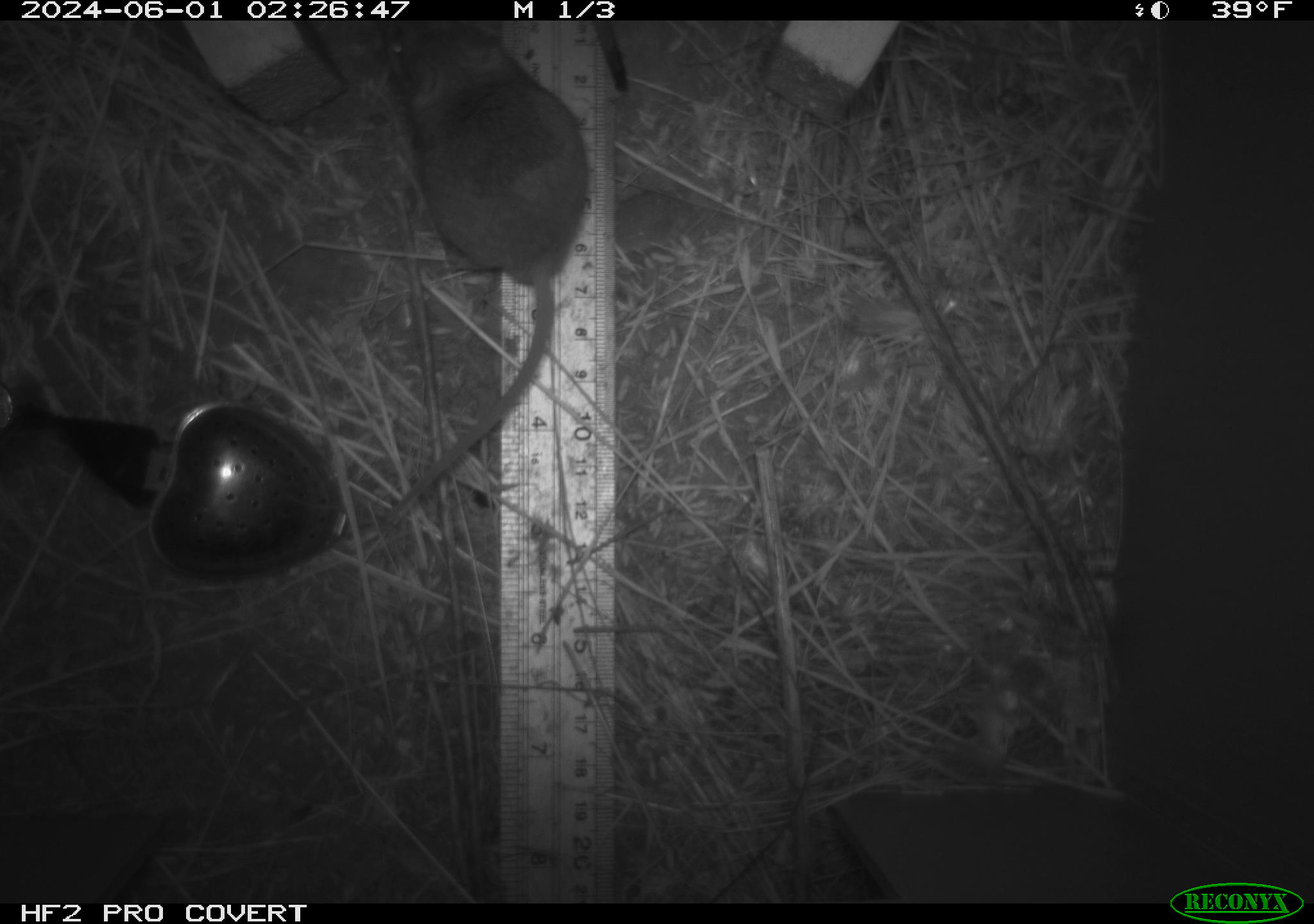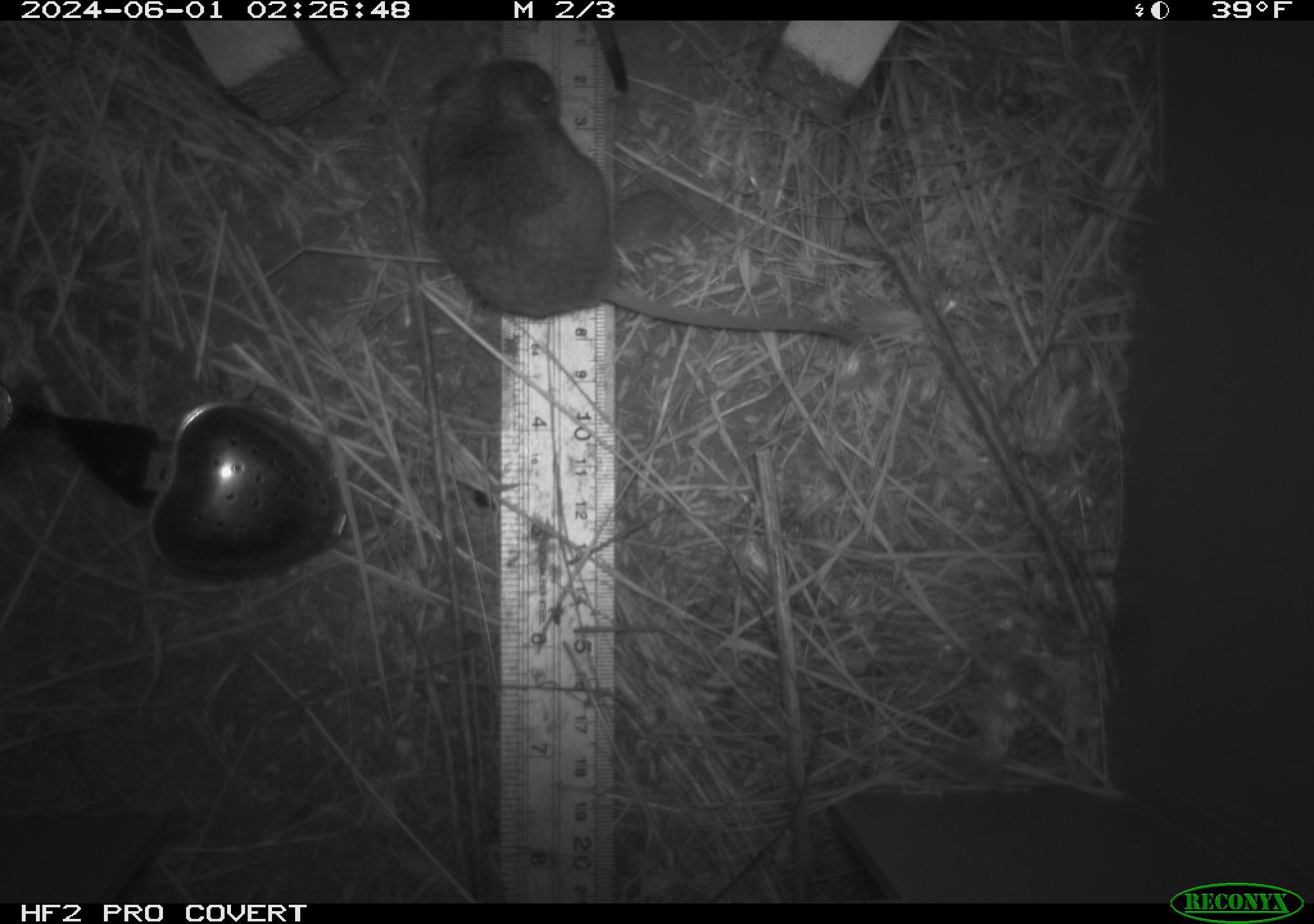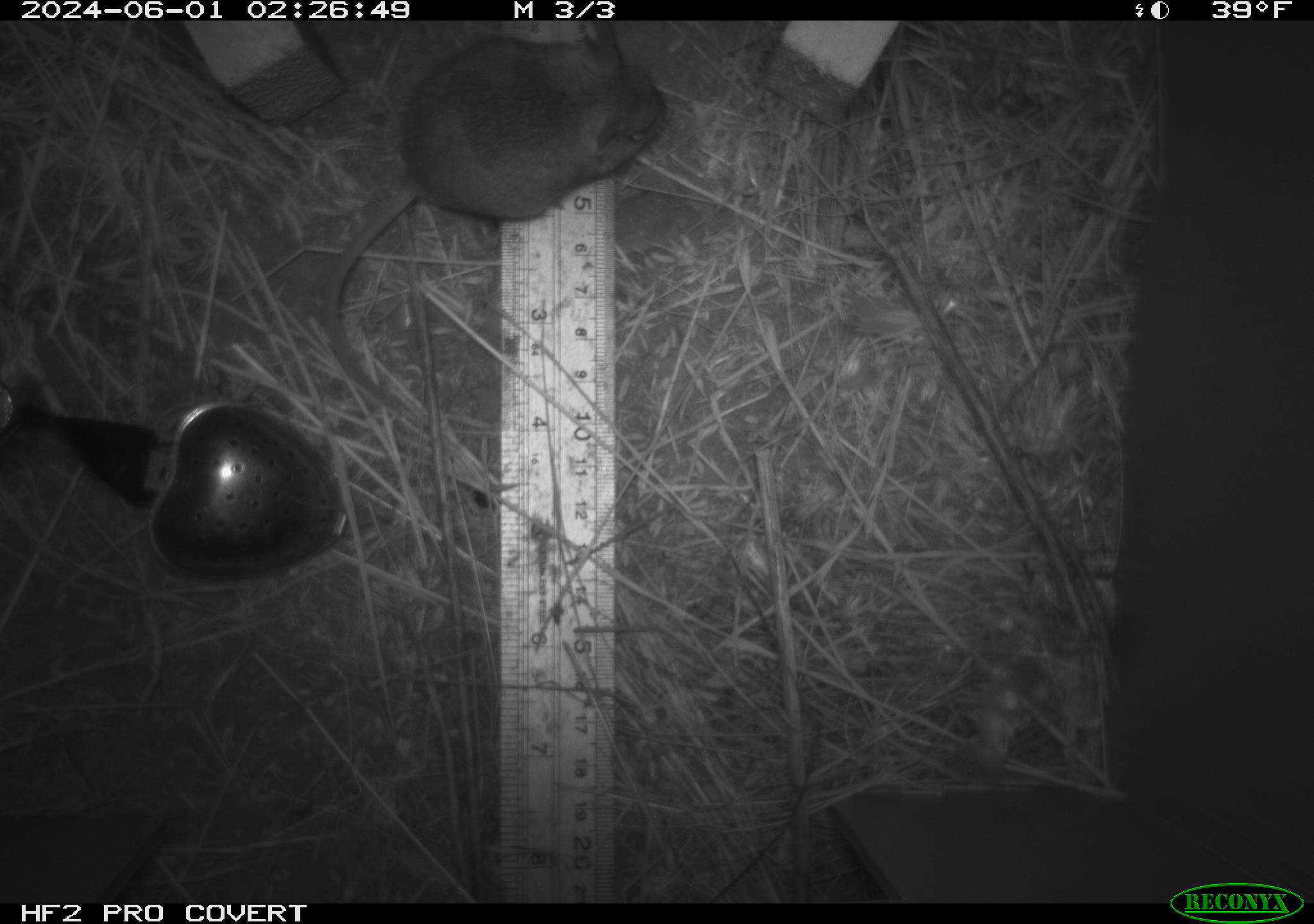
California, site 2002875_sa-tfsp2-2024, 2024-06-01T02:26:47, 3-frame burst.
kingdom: Animalia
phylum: Chordata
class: Mammalia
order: Rodentia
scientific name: Rodentia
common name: mouse species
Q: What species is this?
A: Mouse species (Rodentia).